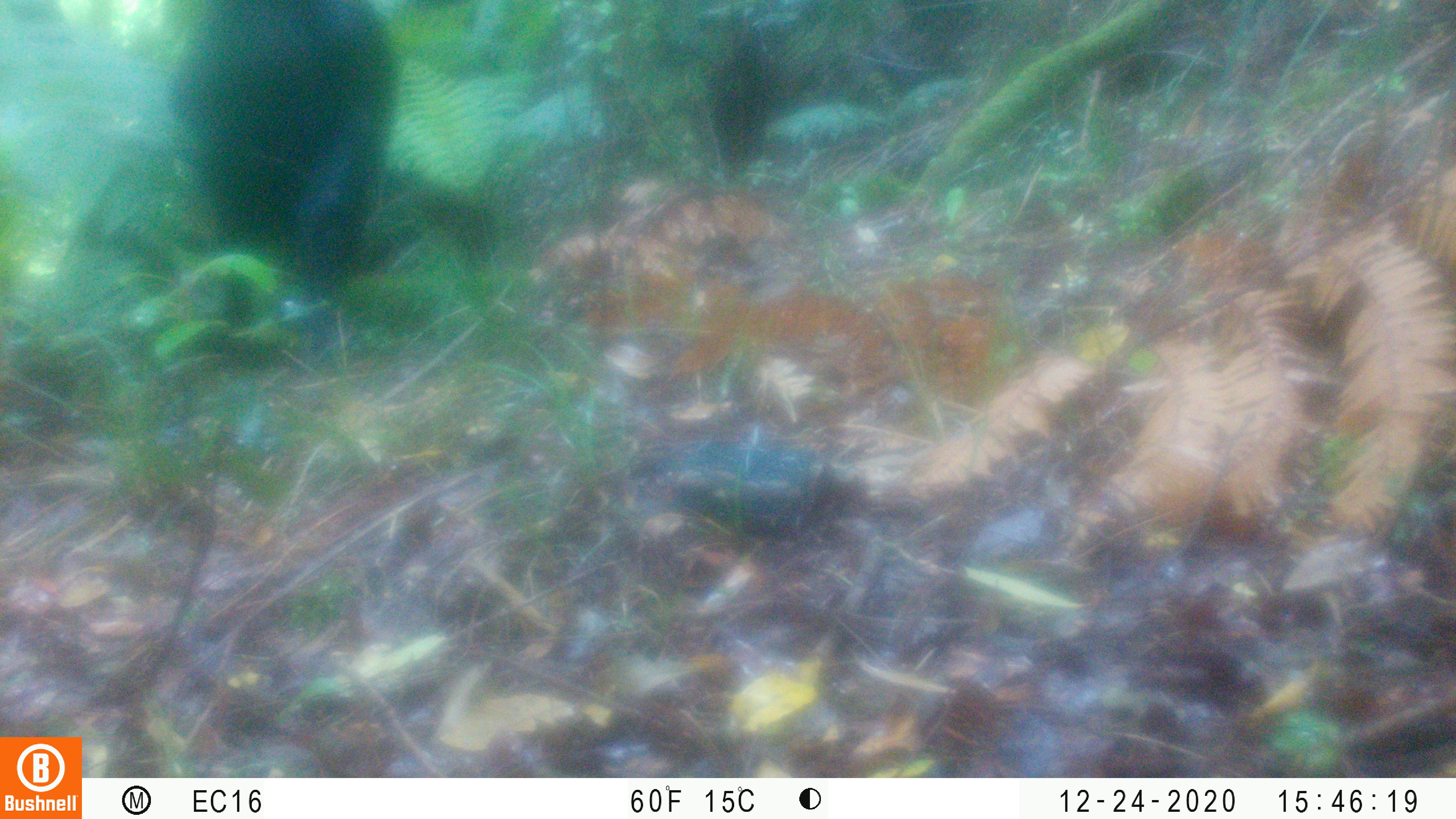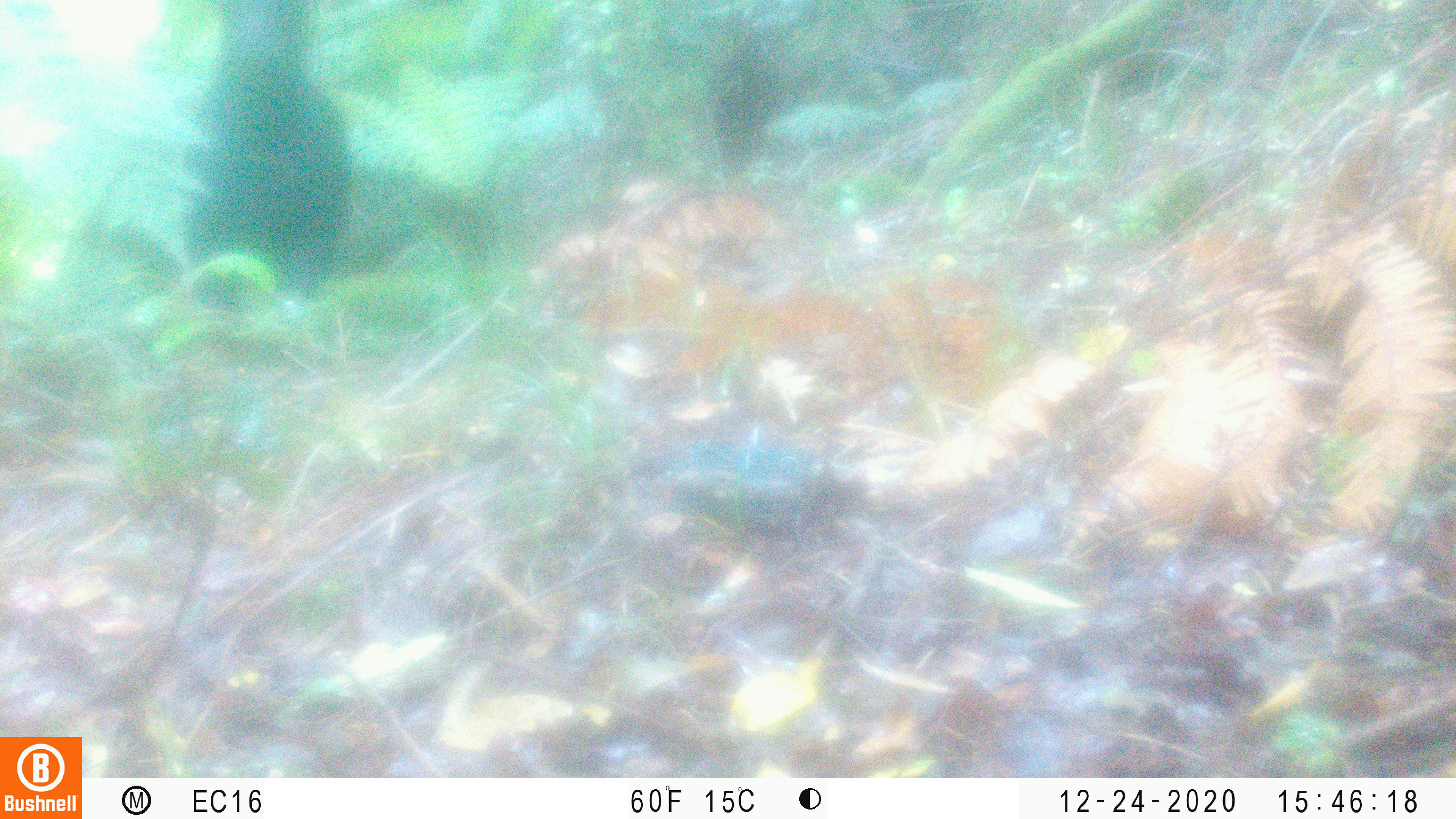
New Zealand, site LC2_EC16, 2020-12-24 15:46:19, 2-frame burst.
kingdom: Animalia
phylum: Chordata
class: Mammalia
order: Artiodactyla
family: Bovidae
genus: Capra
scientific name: Capra hircus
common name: goat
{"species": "goat (Capra hircus)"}